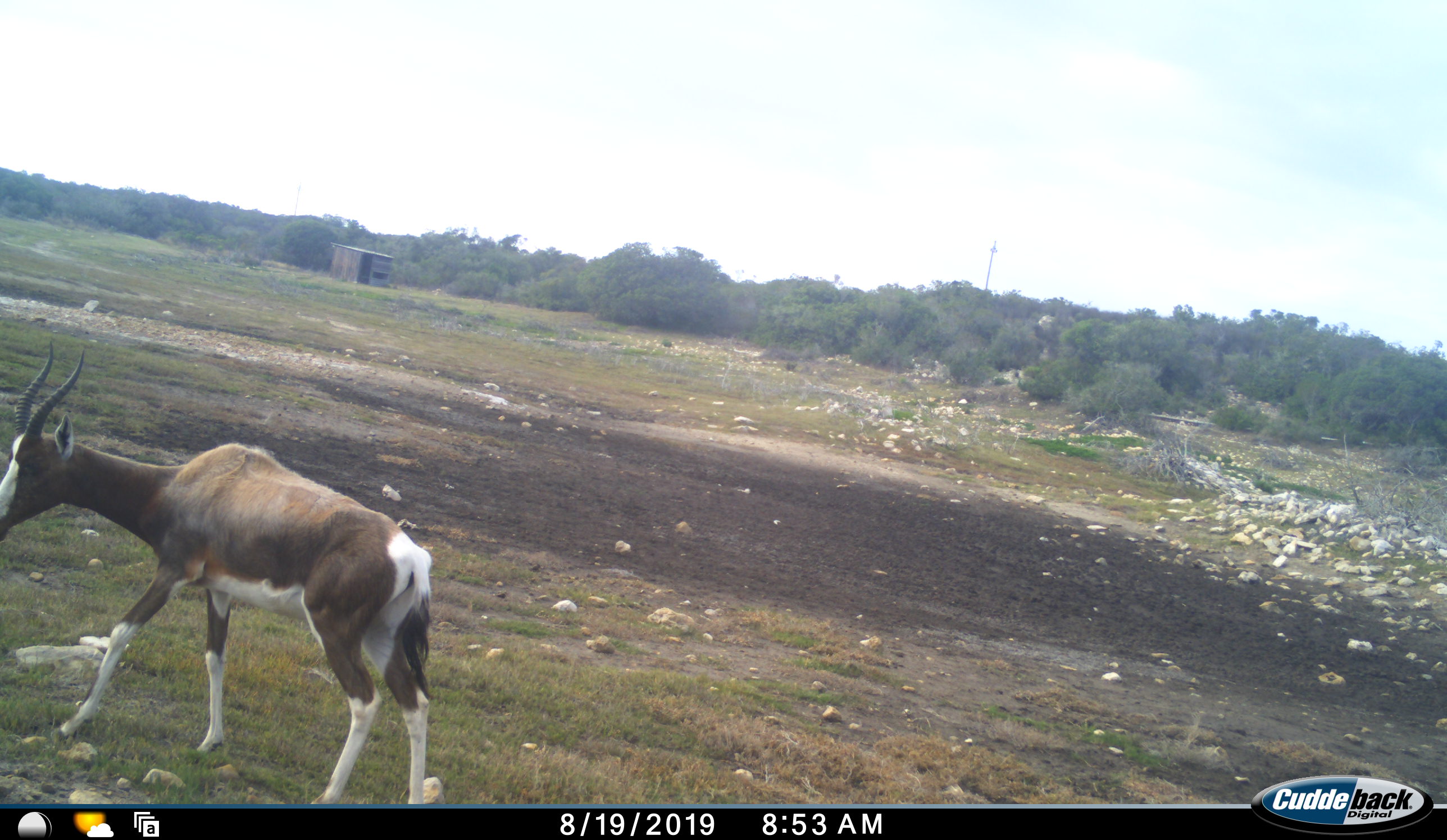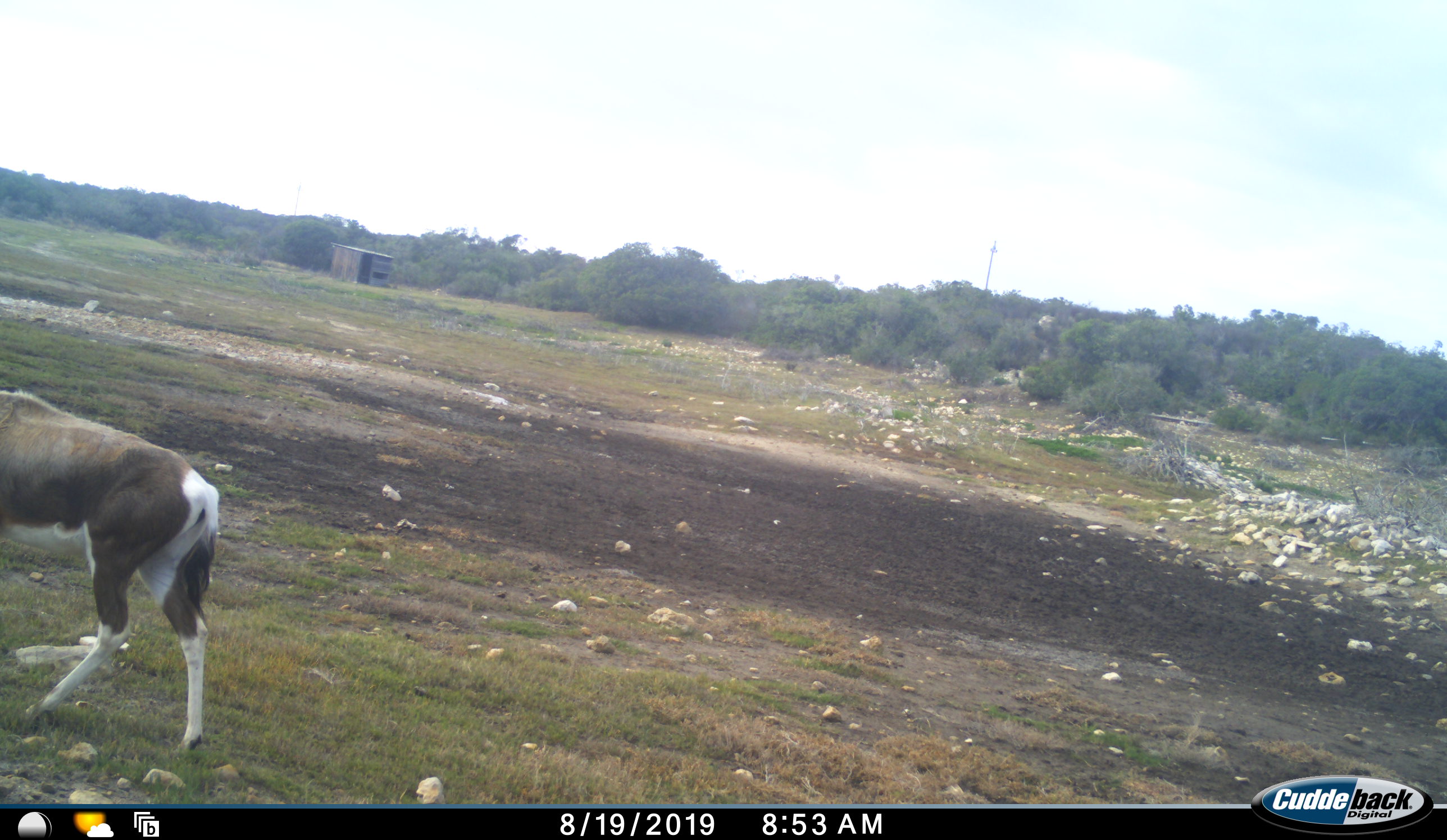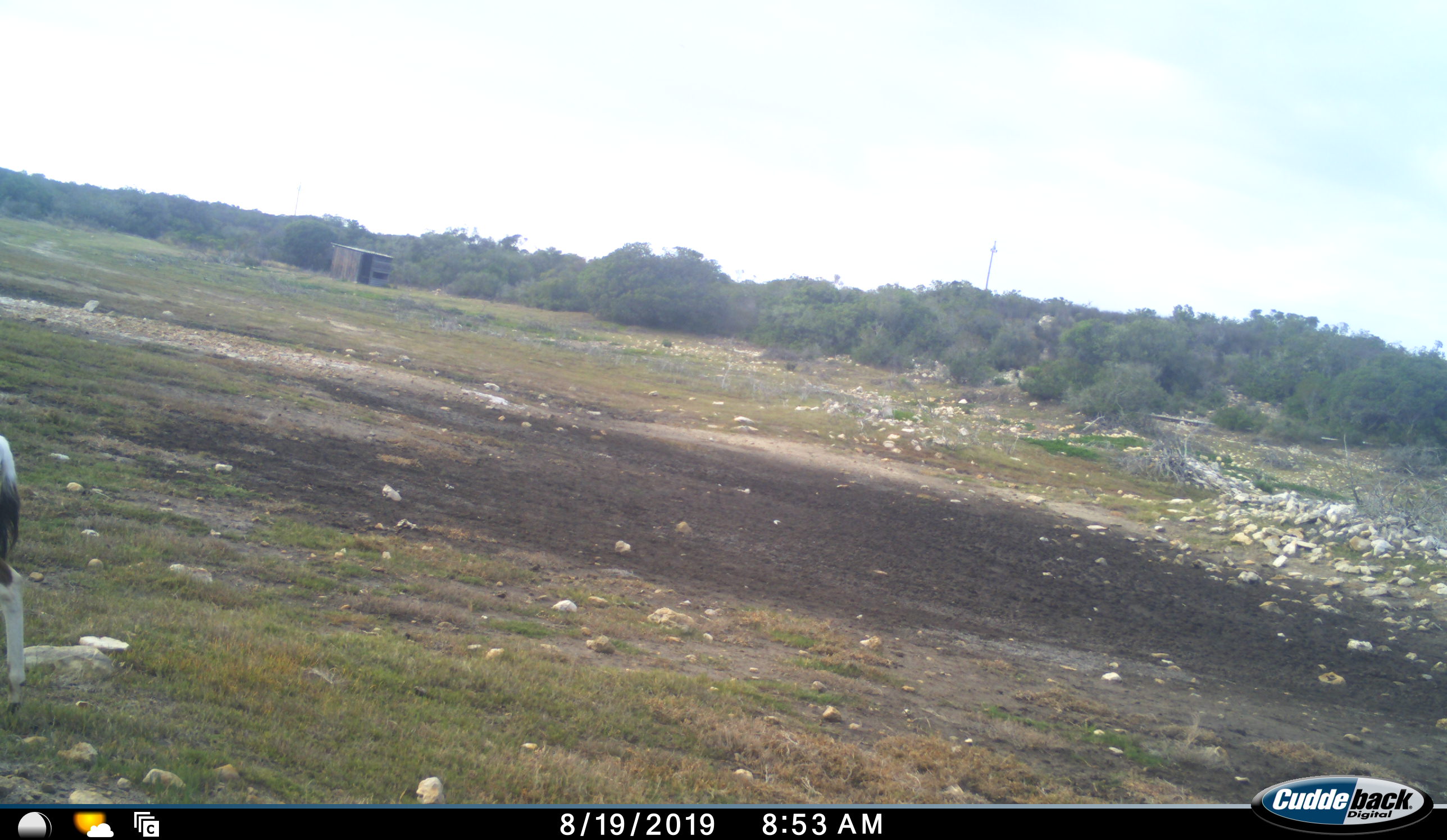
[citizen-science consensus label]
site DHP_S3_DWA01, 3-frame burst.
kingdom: Animalia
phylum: Chordata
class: Mammalia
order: Artiodactyla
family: Bovidae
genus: Damaliscus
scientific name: Damaliscus pygargus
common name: bontebok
Bontebok (Damaliscus pygargus), count 1. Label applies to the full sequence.